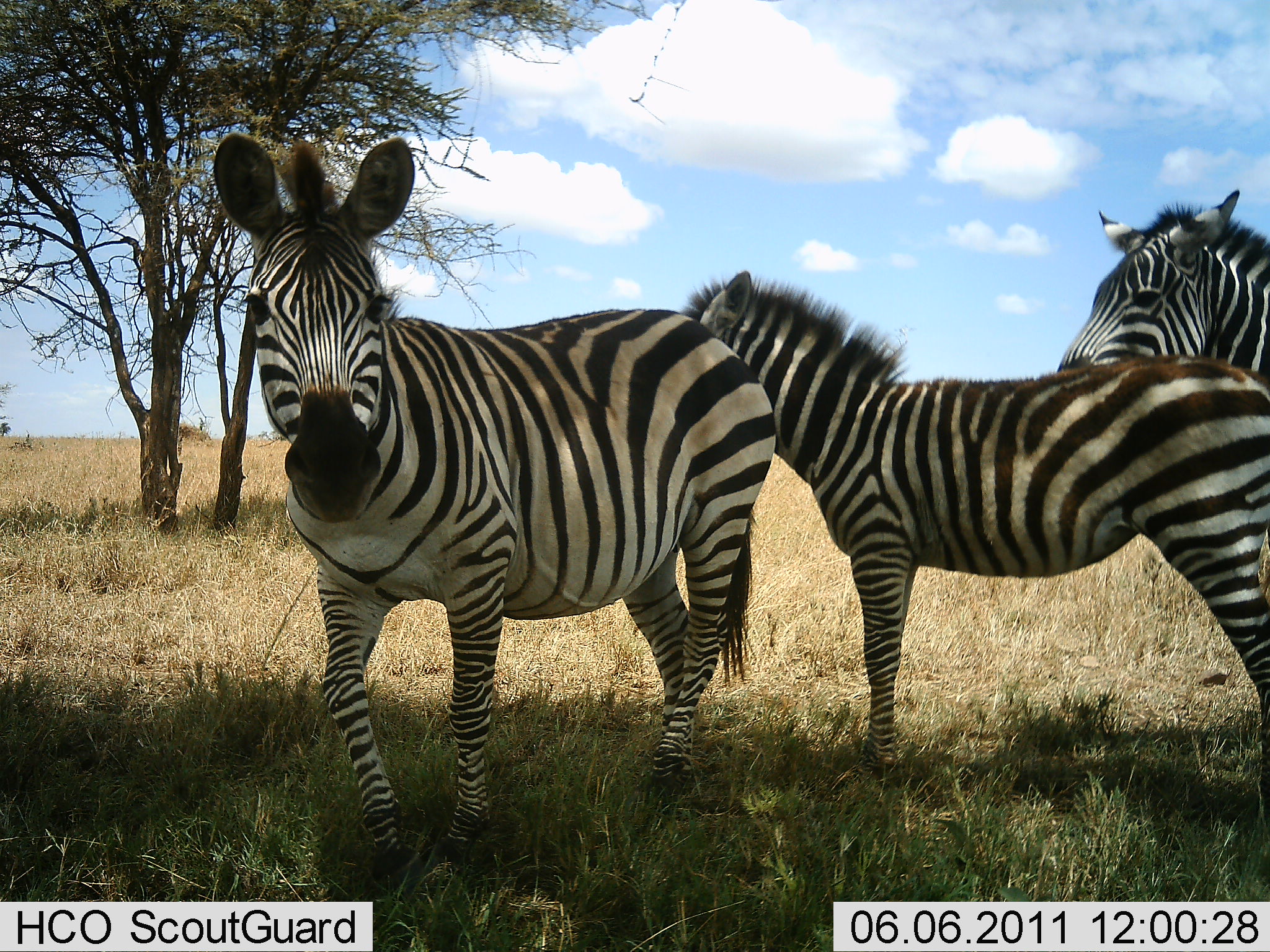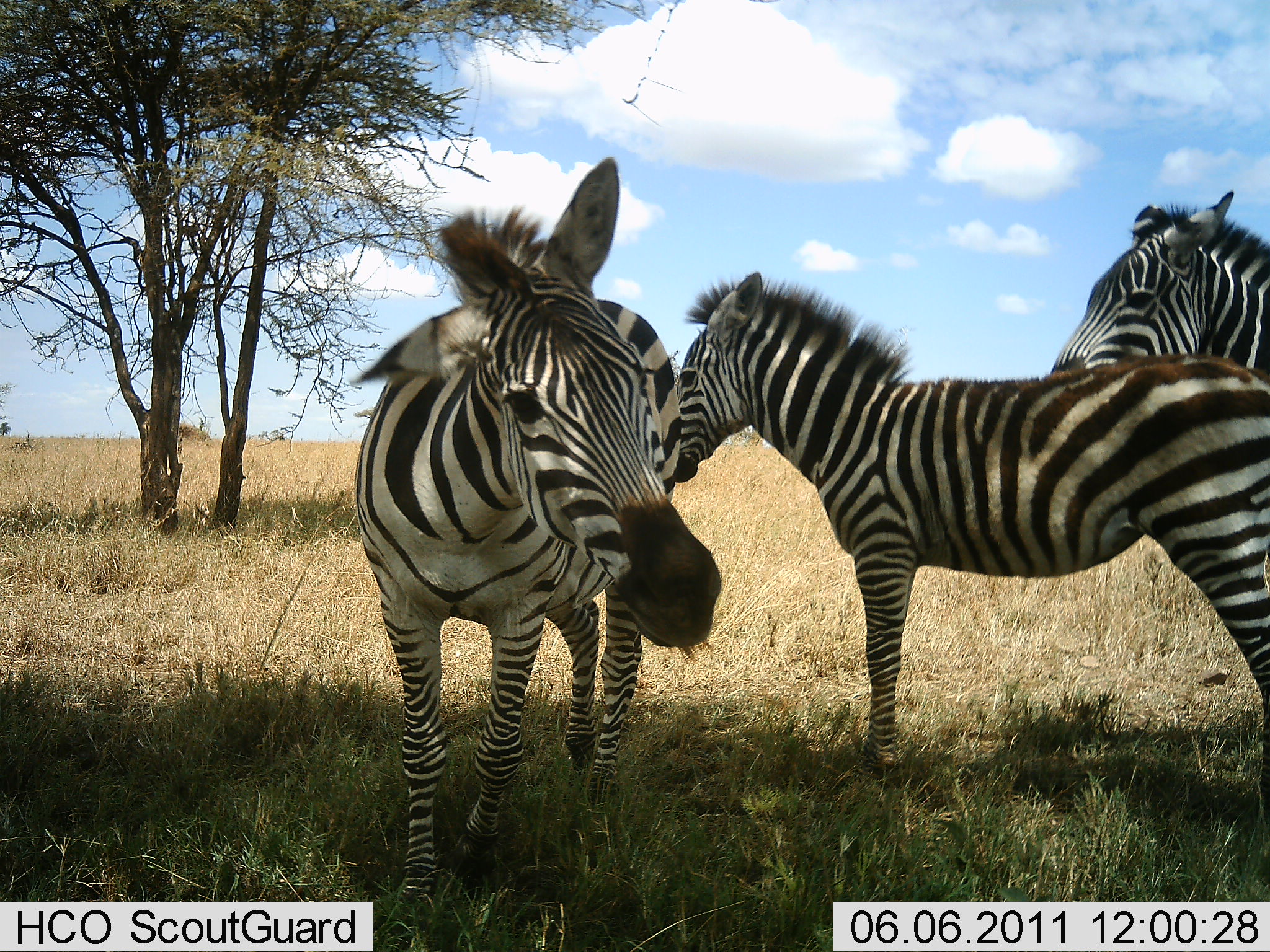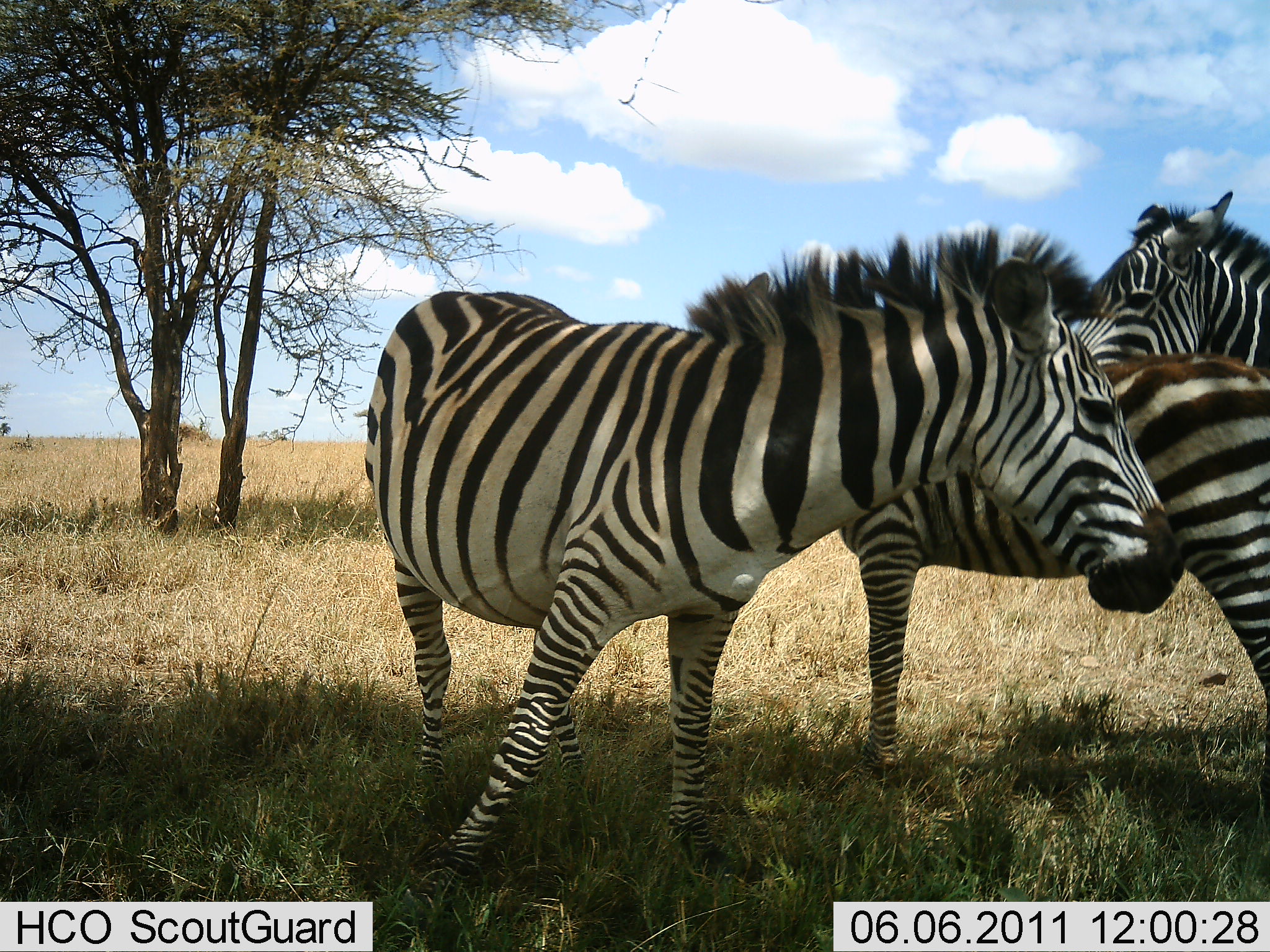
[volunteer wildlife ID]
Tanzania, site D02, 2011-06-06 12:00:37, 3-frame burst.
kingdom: Animalia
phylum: Chordata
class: Mammalia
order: Perissodactyla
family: Equidae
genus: Equus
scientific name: Equus quagga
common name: plains zebra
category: zebra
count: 3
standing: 93%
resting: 0%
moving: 21%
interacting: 7%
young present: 21%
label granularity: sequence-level